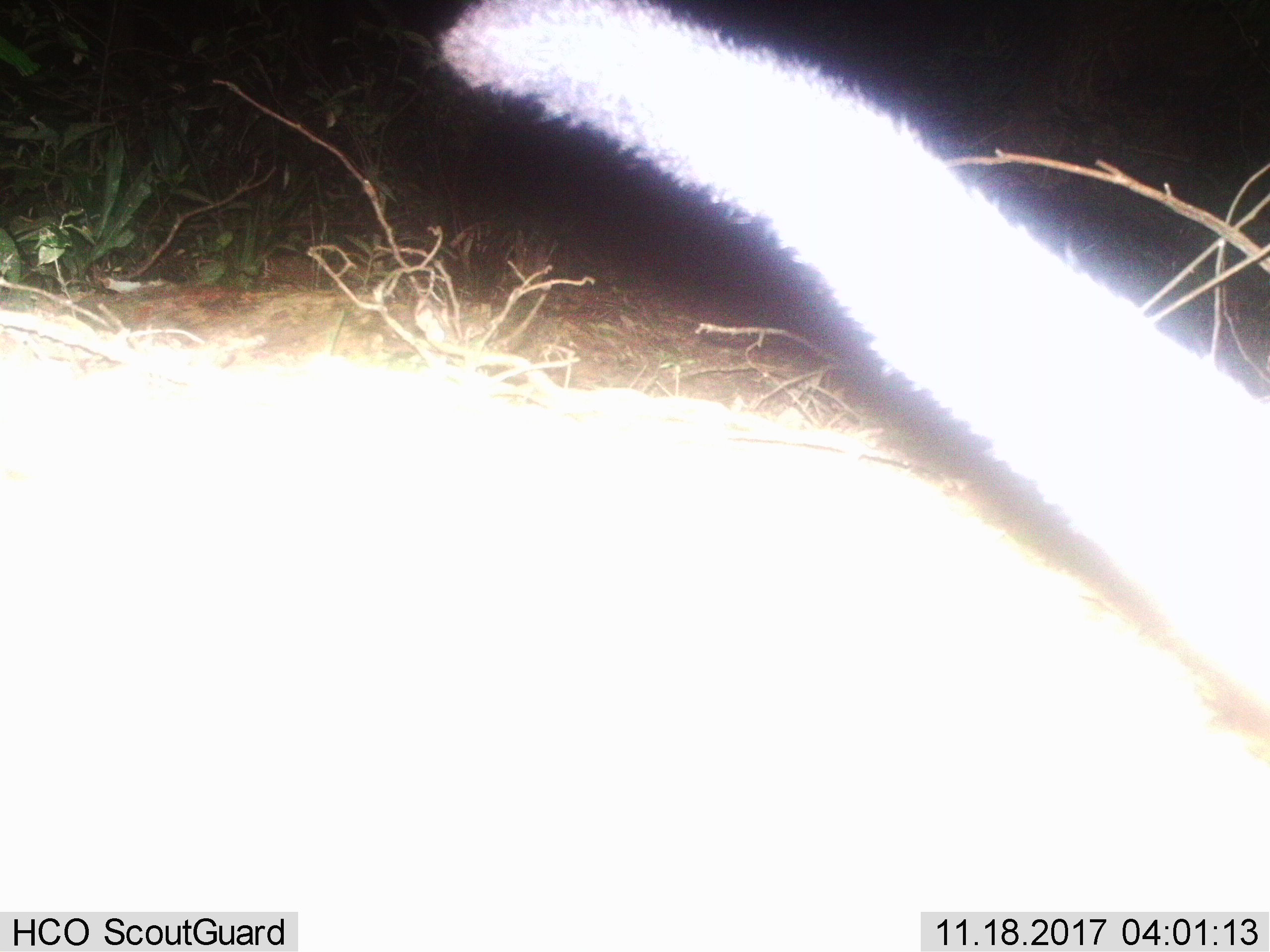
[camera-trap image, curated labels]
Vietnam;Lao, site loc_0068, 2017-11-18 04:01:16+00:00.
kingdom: Animalia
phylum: Chordata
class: Mammalia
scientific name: Mammalia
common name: mammal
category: unidentified small mammal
Unidentified small mammal (mammal) (Mammalia). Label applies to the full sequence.